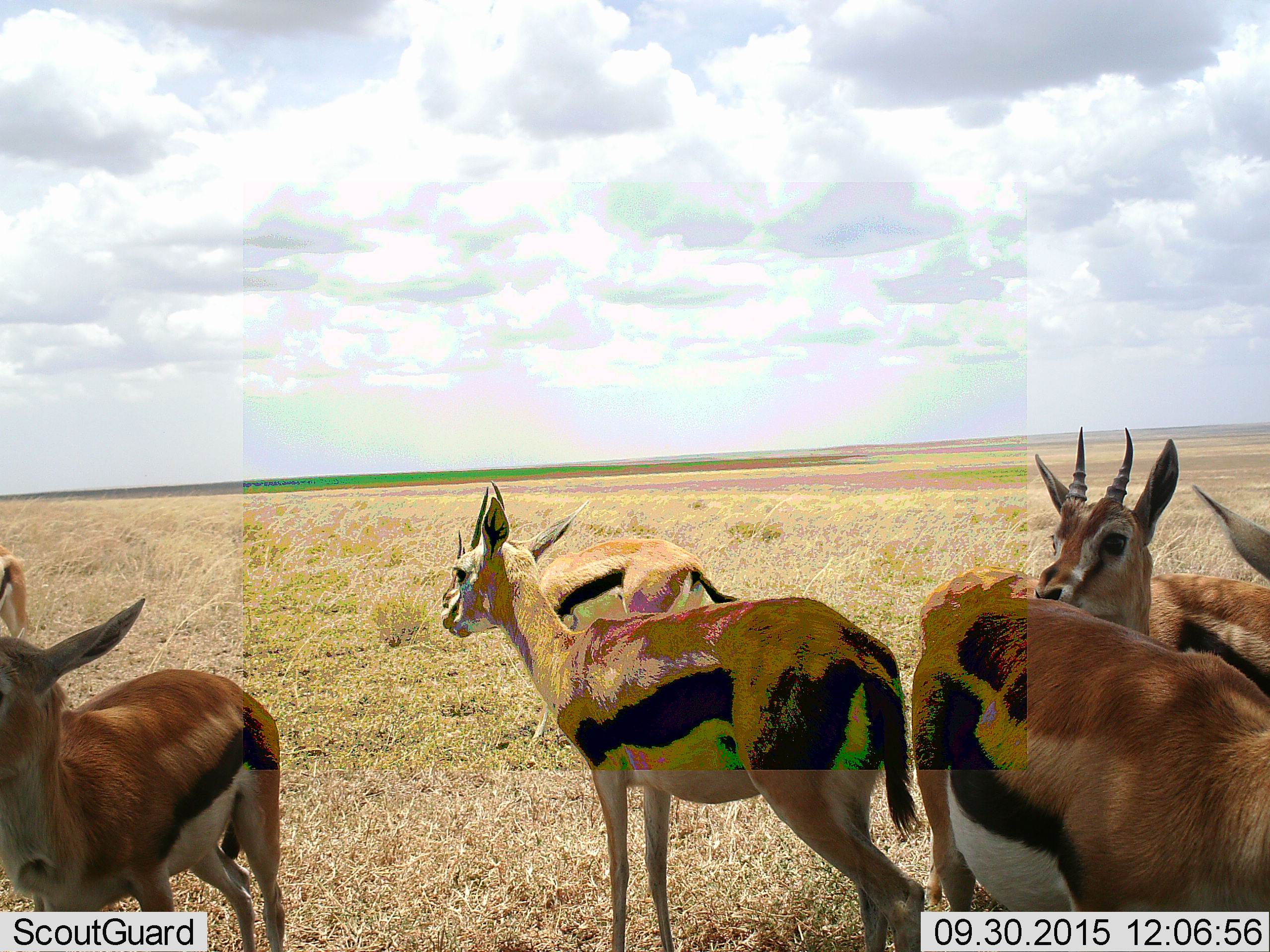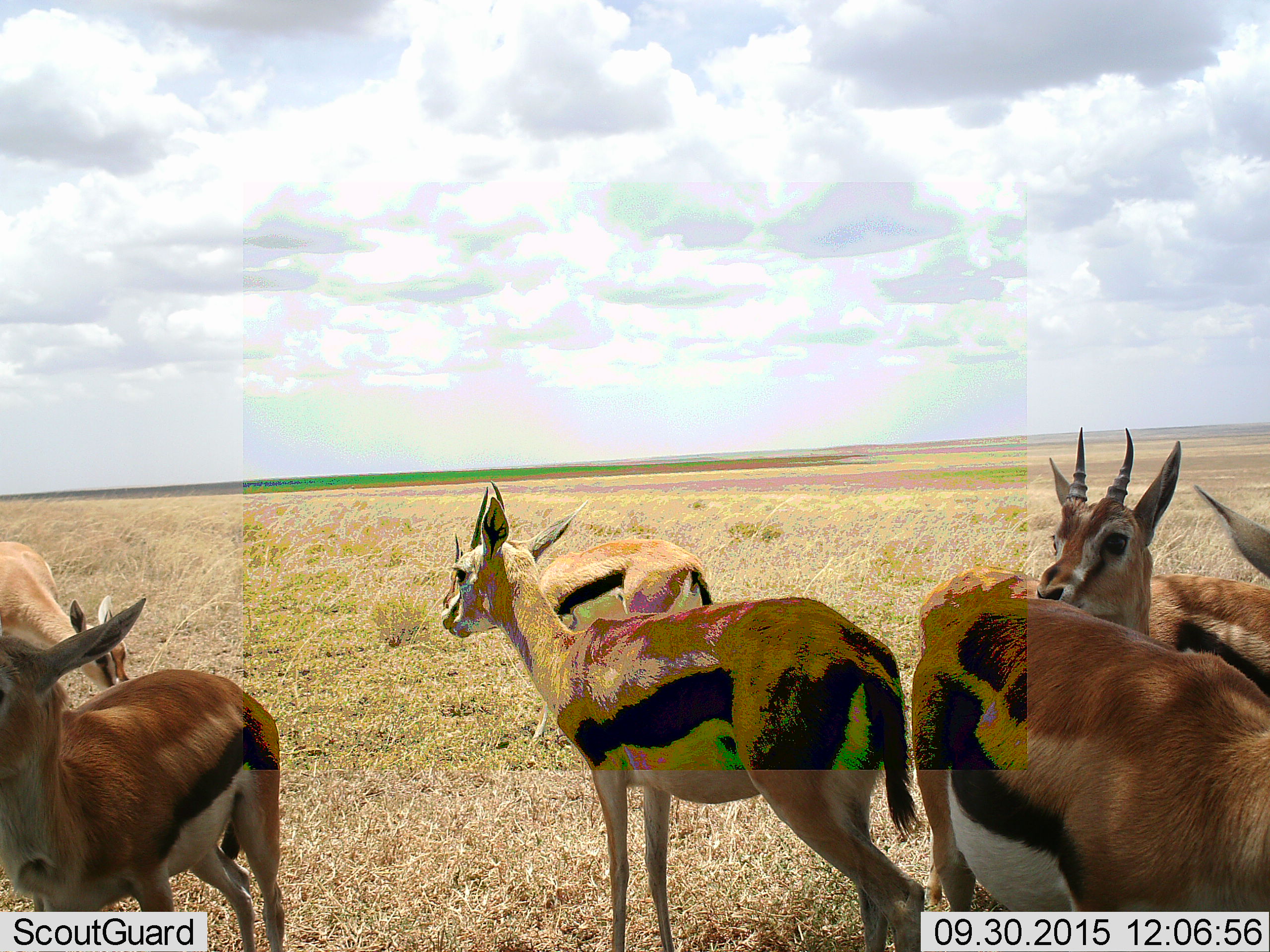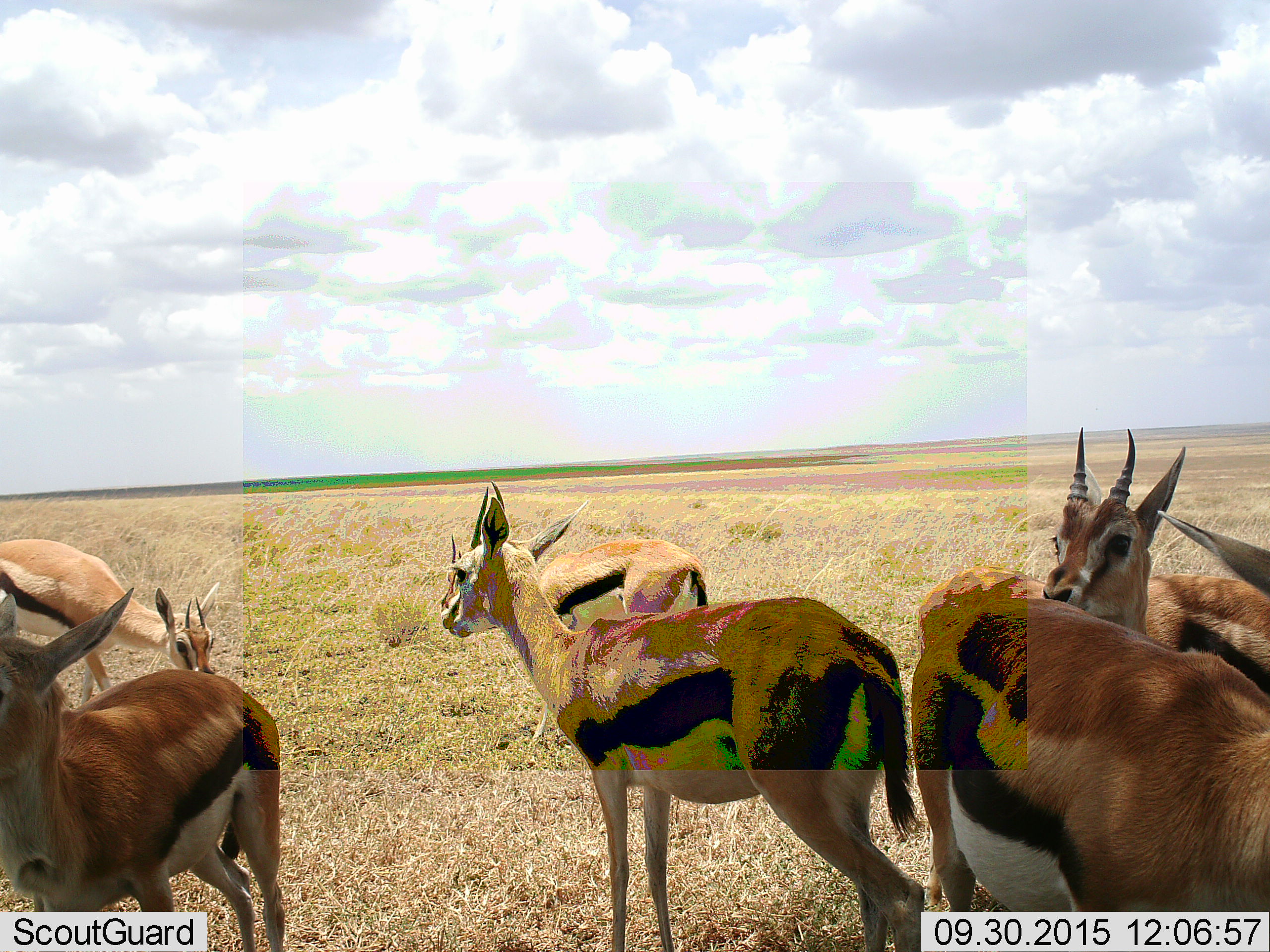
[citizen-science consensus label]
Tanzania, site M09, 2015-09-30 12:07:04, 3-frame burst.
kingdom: Animalia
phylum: Chordata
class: Mammalia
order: Artiodactyla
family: Bovidae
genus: Eudorcas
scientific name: Eudorcas thomsonii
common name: thomson's gazelle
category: gazellethomsons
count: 7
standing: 78%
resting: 0%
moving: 22%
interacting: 22%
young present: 0%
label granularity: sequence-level